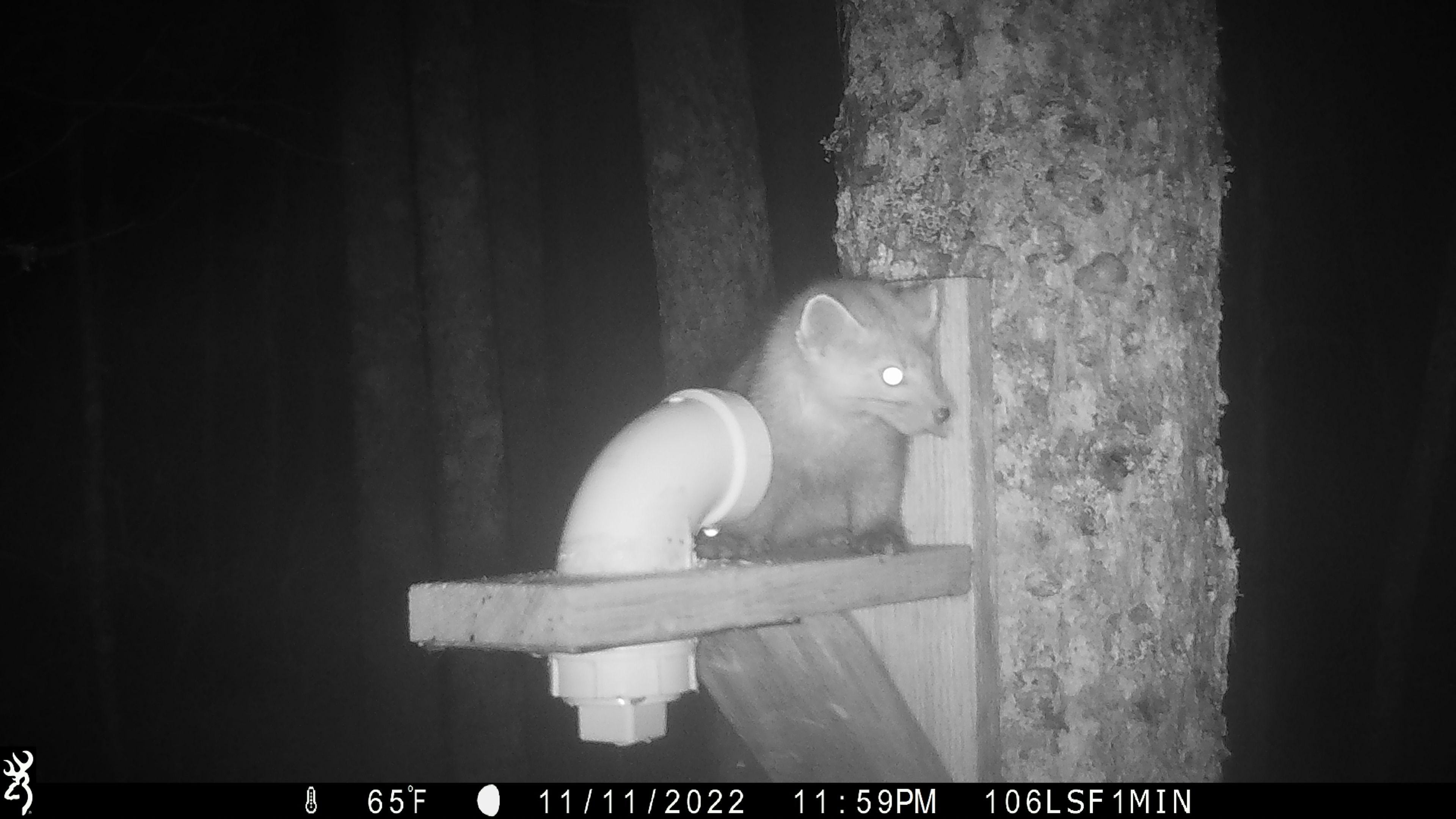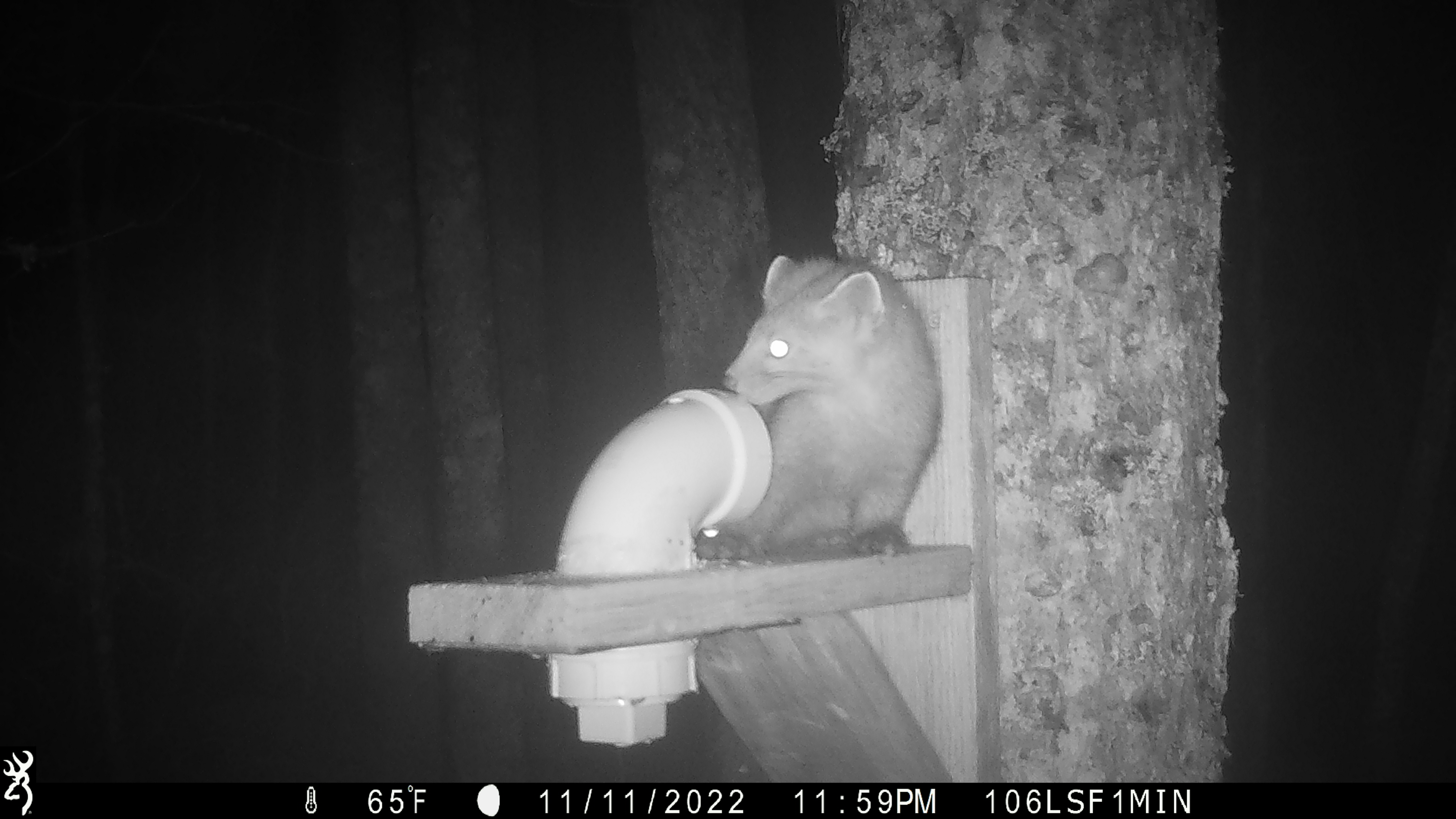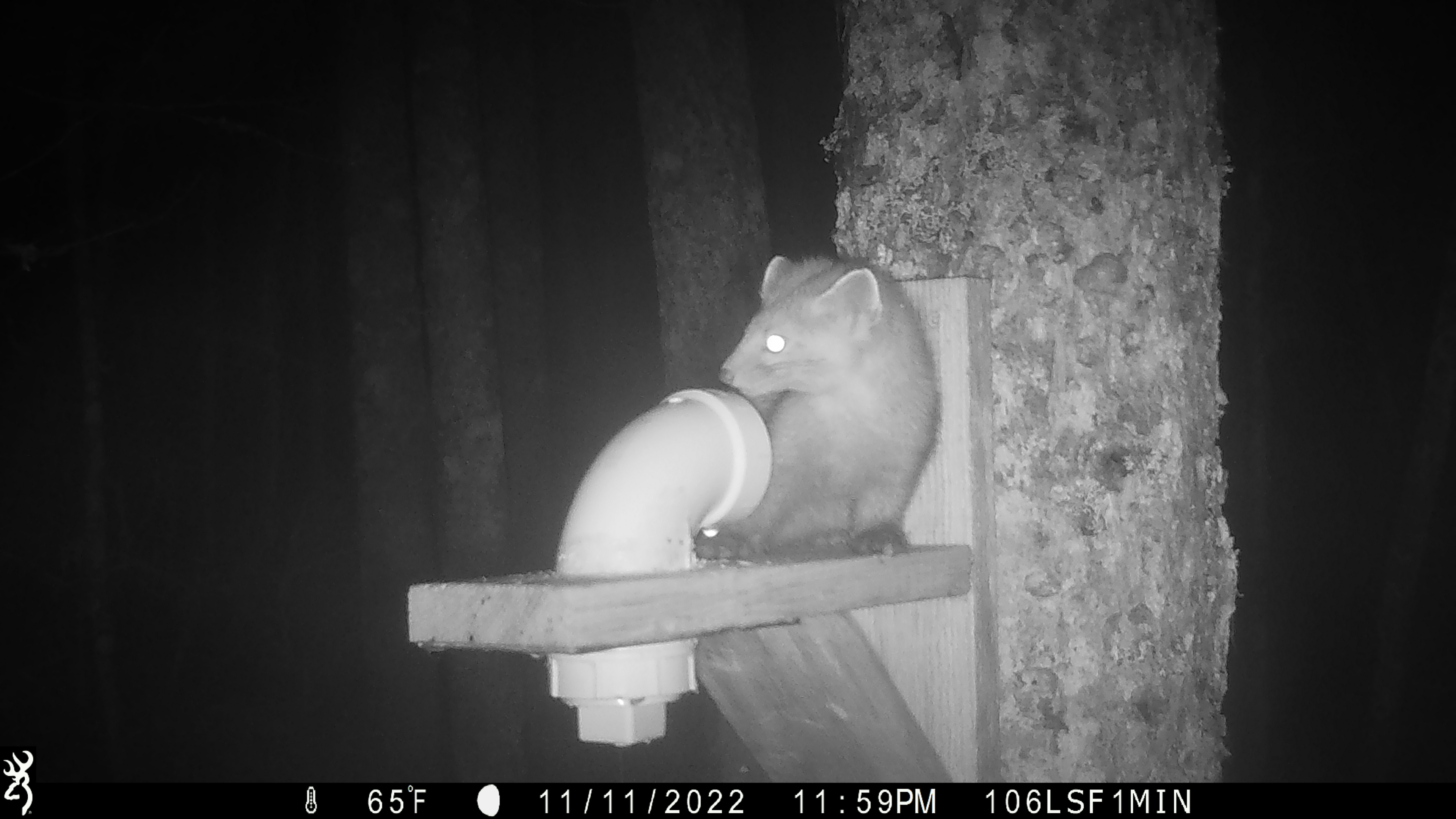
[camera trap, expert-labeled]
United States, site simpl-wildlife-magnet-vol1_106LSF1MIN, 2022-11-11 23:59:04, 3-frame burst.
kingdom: Animalia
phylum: Chordata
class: Mammalia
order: Carnivora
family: Mustelidae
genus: Martes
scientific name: Martes americana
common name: american marten